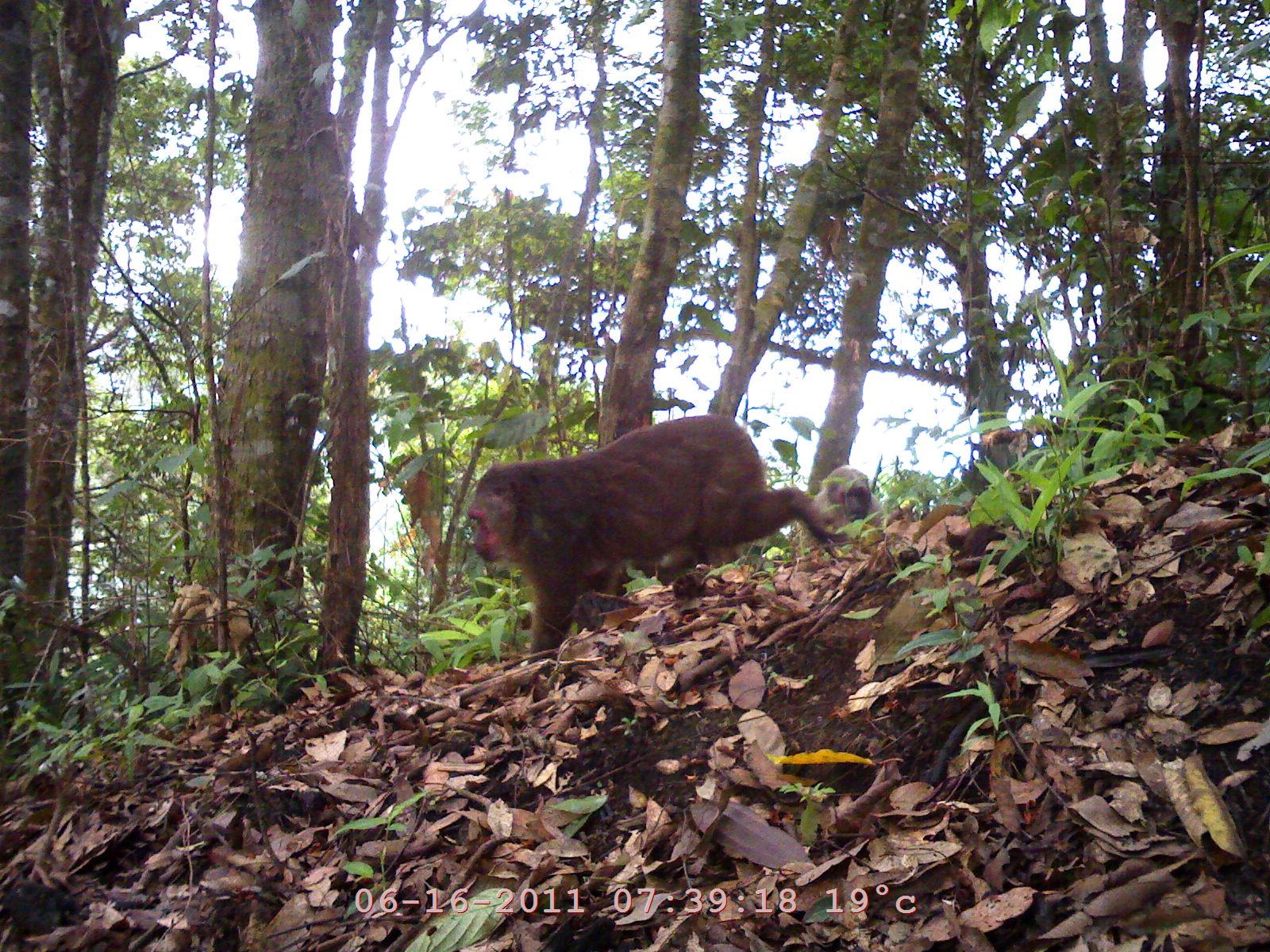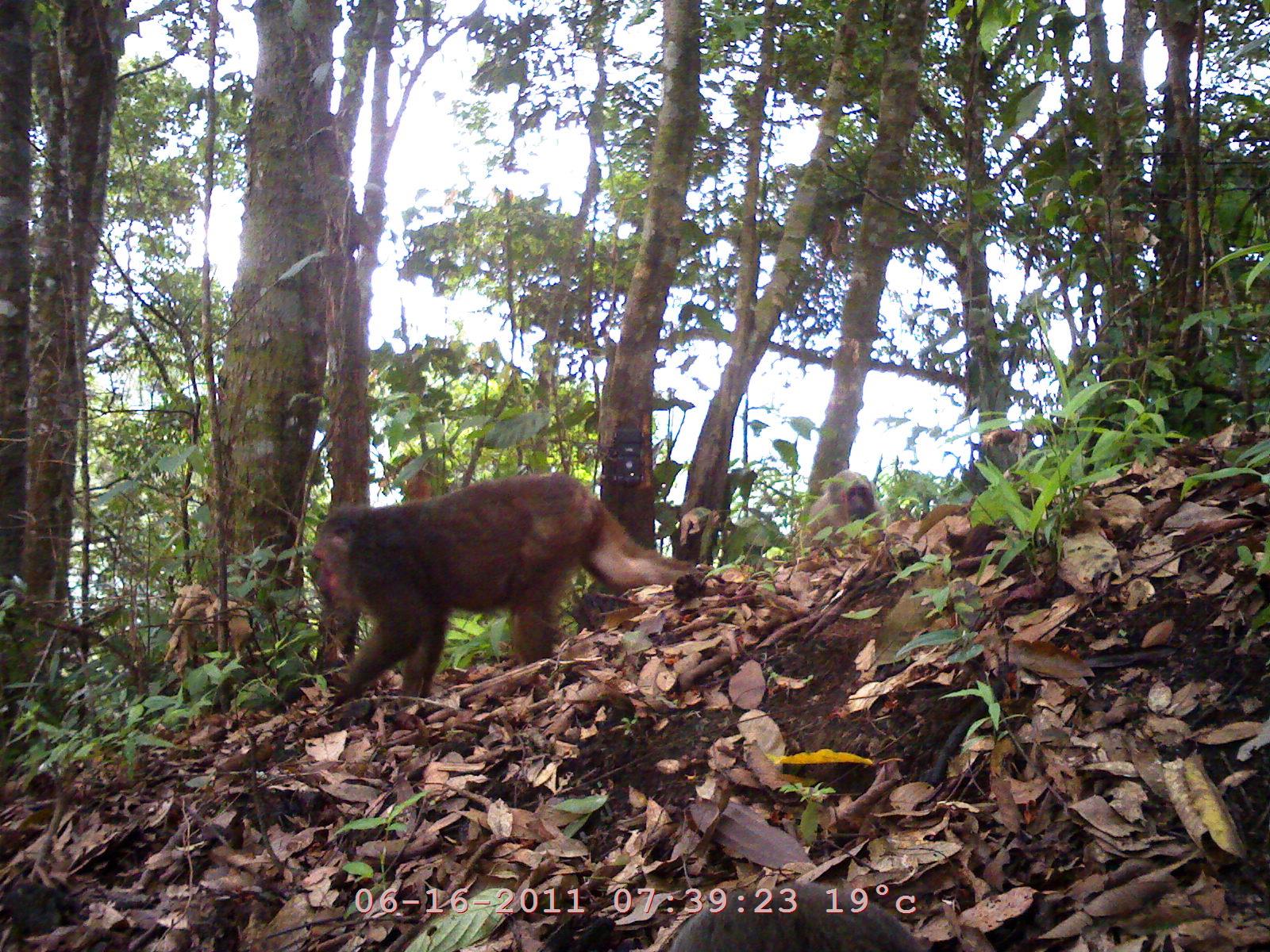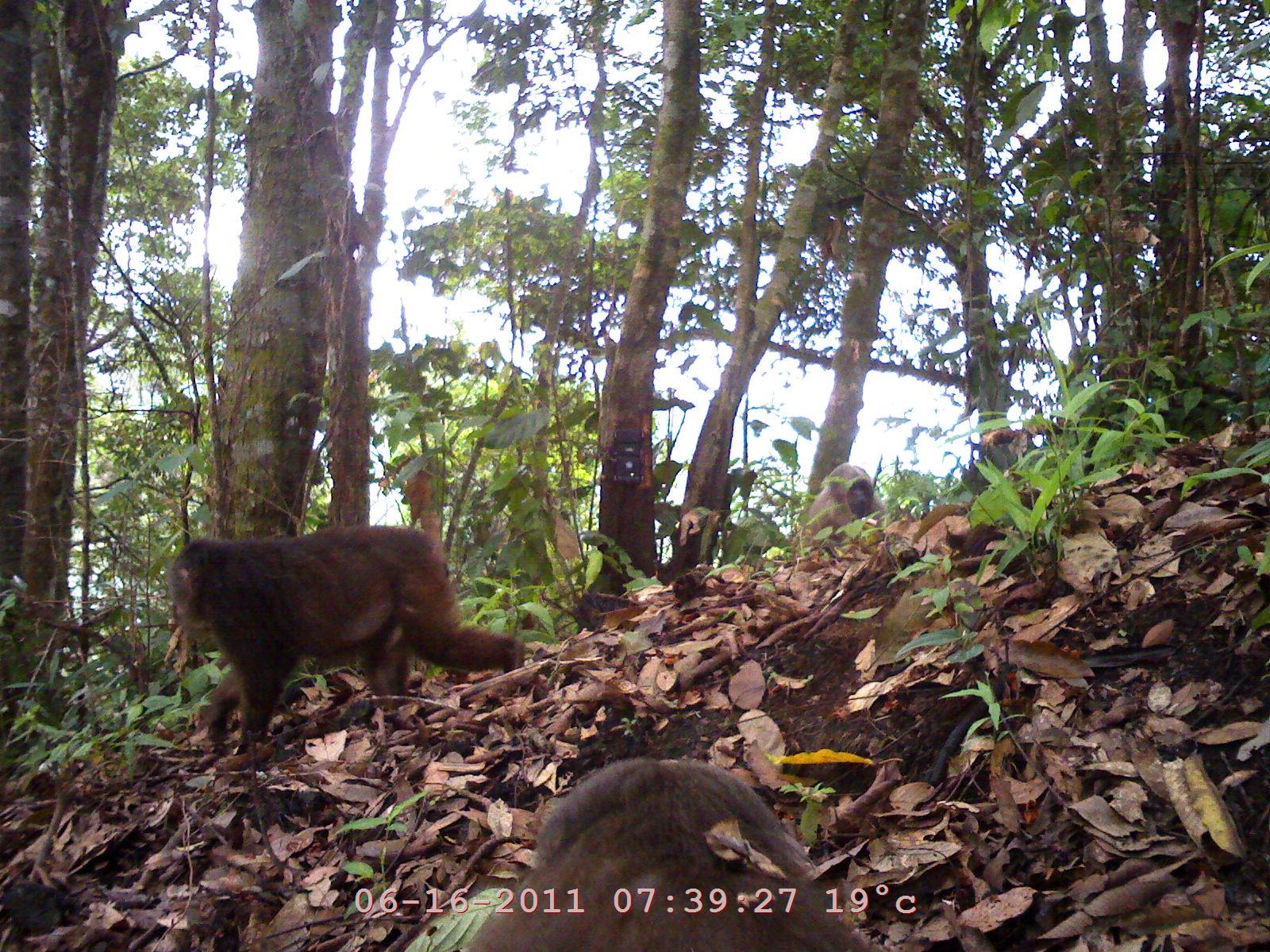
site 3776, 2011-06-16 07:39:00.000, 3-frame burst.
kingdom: Animalia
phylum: Chordata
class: Mammalia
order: Primates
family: Cercopithecidae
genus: Macaca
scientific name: Macaca arctoides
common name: stump-tailed macaque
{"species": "Macaca arctoides (stump-tailed macaque)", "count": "2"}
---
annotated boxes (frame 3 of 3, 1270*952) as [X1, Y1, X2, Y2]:
macaca arctoides: [446, 751, 877, 949]; [163, 525, 525, 757]; [804, 462, 888, 535]